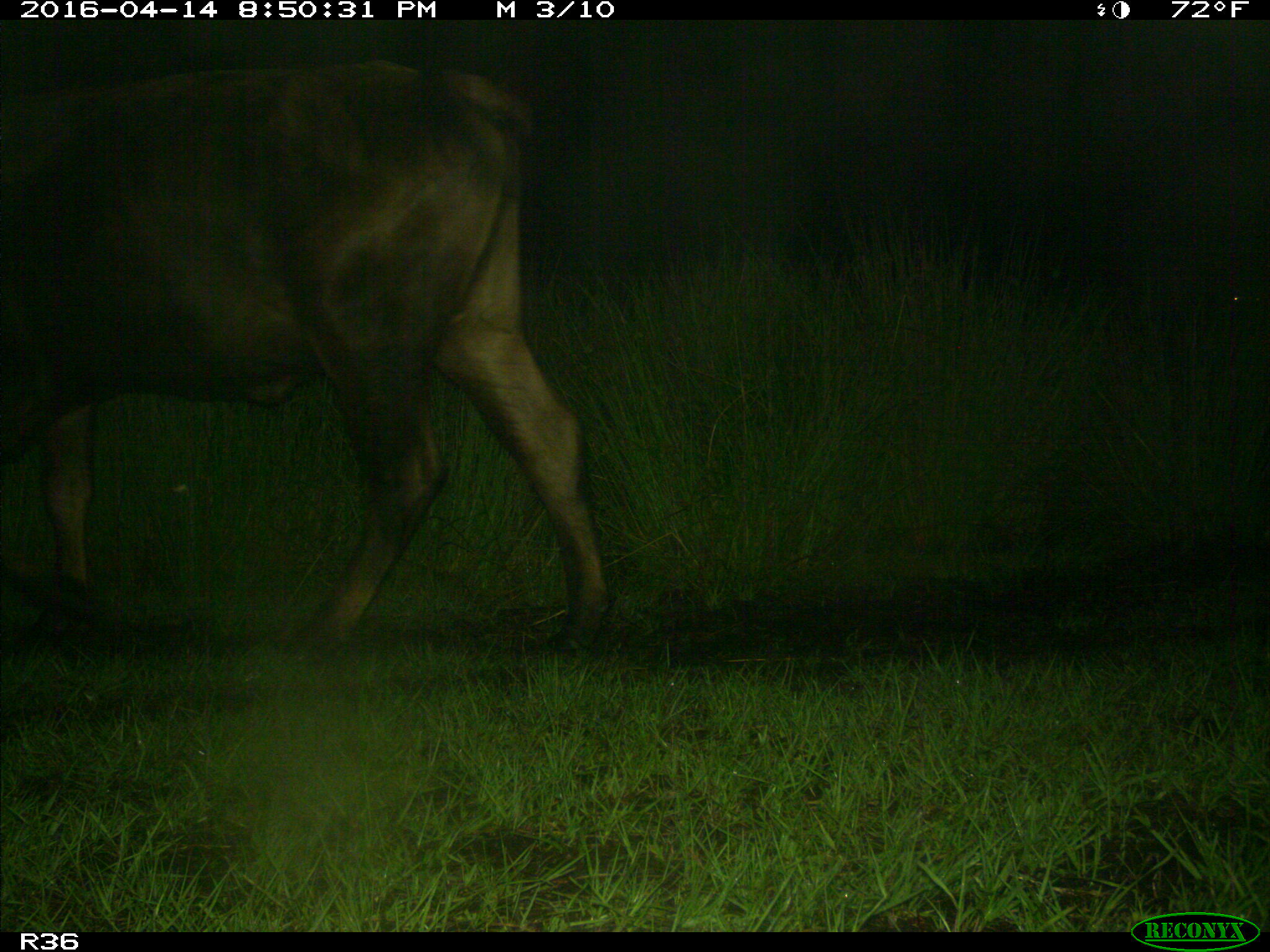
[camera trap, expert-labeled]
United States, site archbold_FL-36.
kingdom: Animalia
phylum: Chordata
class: Mammalia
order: Artiodactyla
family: Bovidae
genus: Bos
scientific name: Bos taurus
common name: domestic cow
Bos taurus (domestic cow).